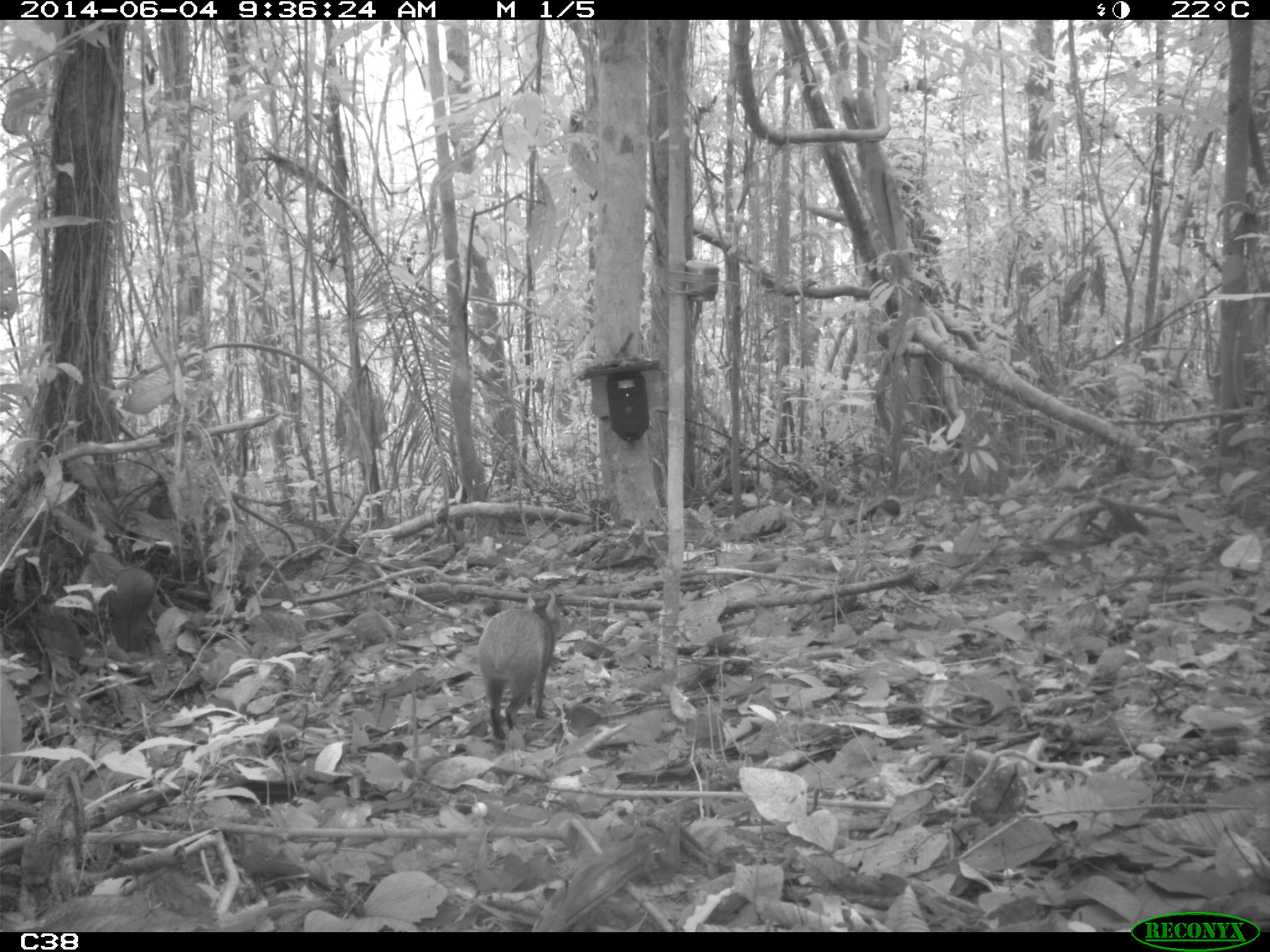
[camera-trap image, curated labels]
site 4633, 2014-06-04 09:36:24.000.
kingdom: Animalia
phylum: Chordata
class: Mammalia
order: Rodentia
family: Dasyproctidae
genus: Dasyprocta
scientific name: Dasyprocta leporina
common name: red-rumped agouti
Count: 1.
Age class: adult.